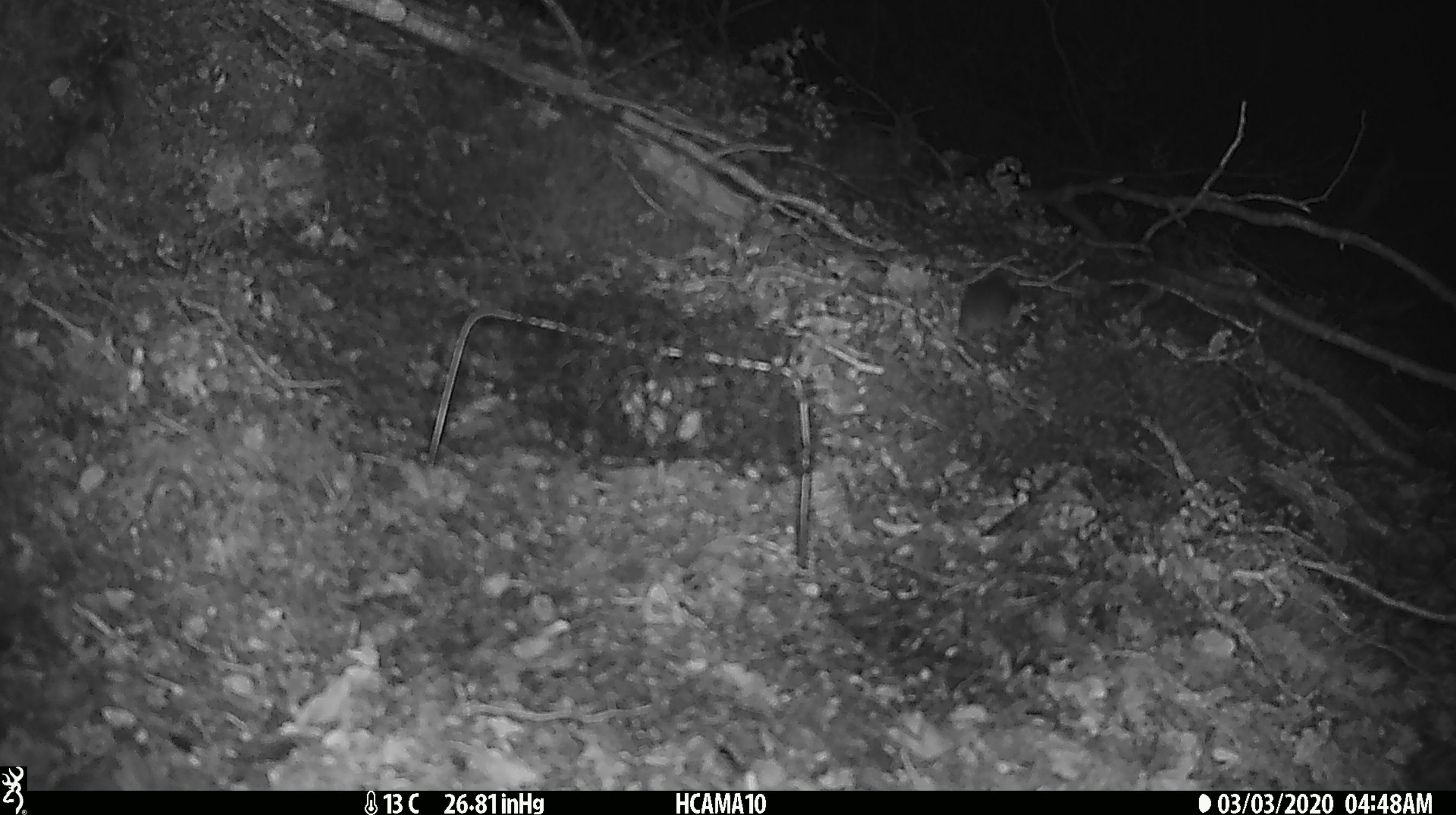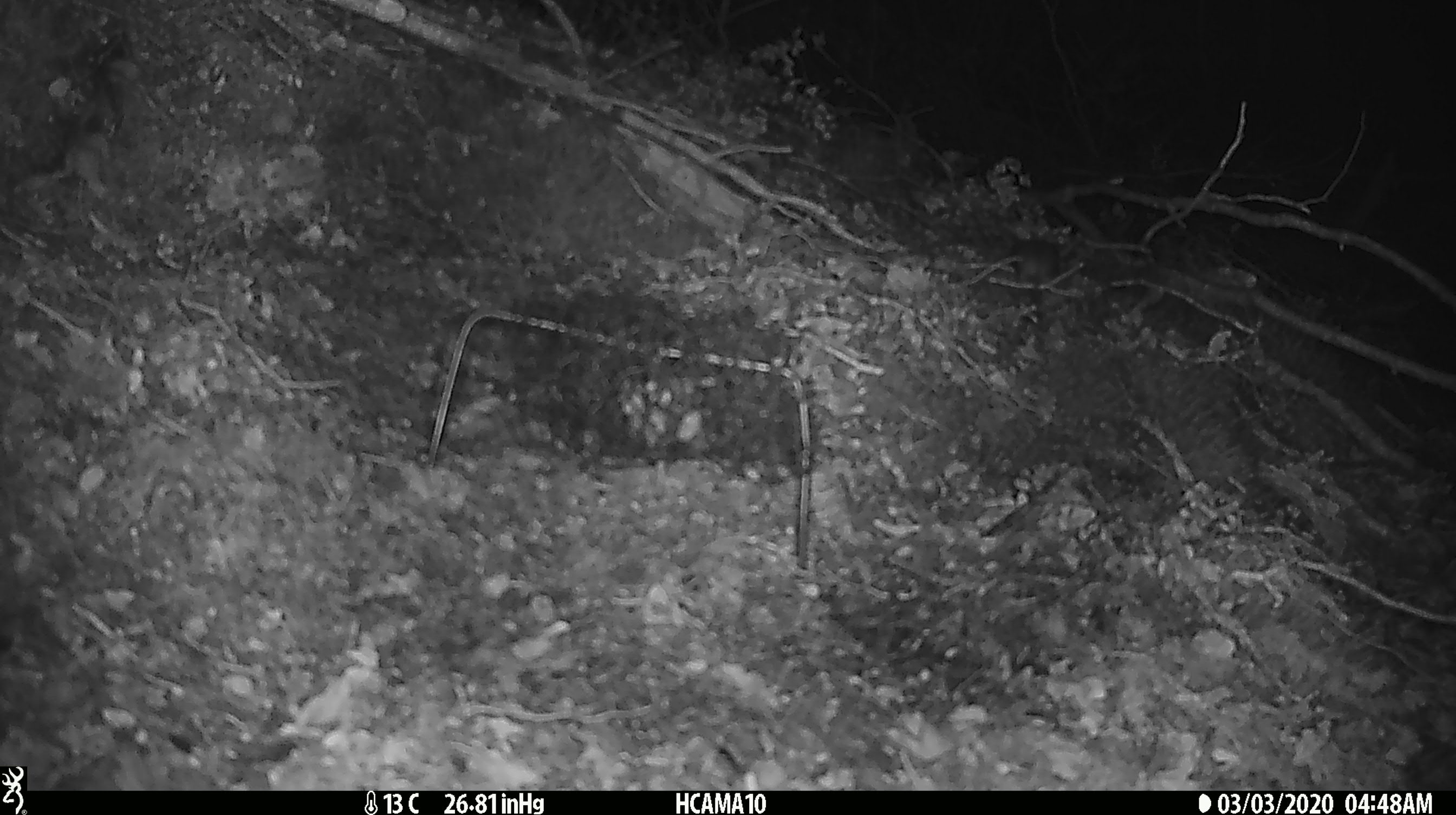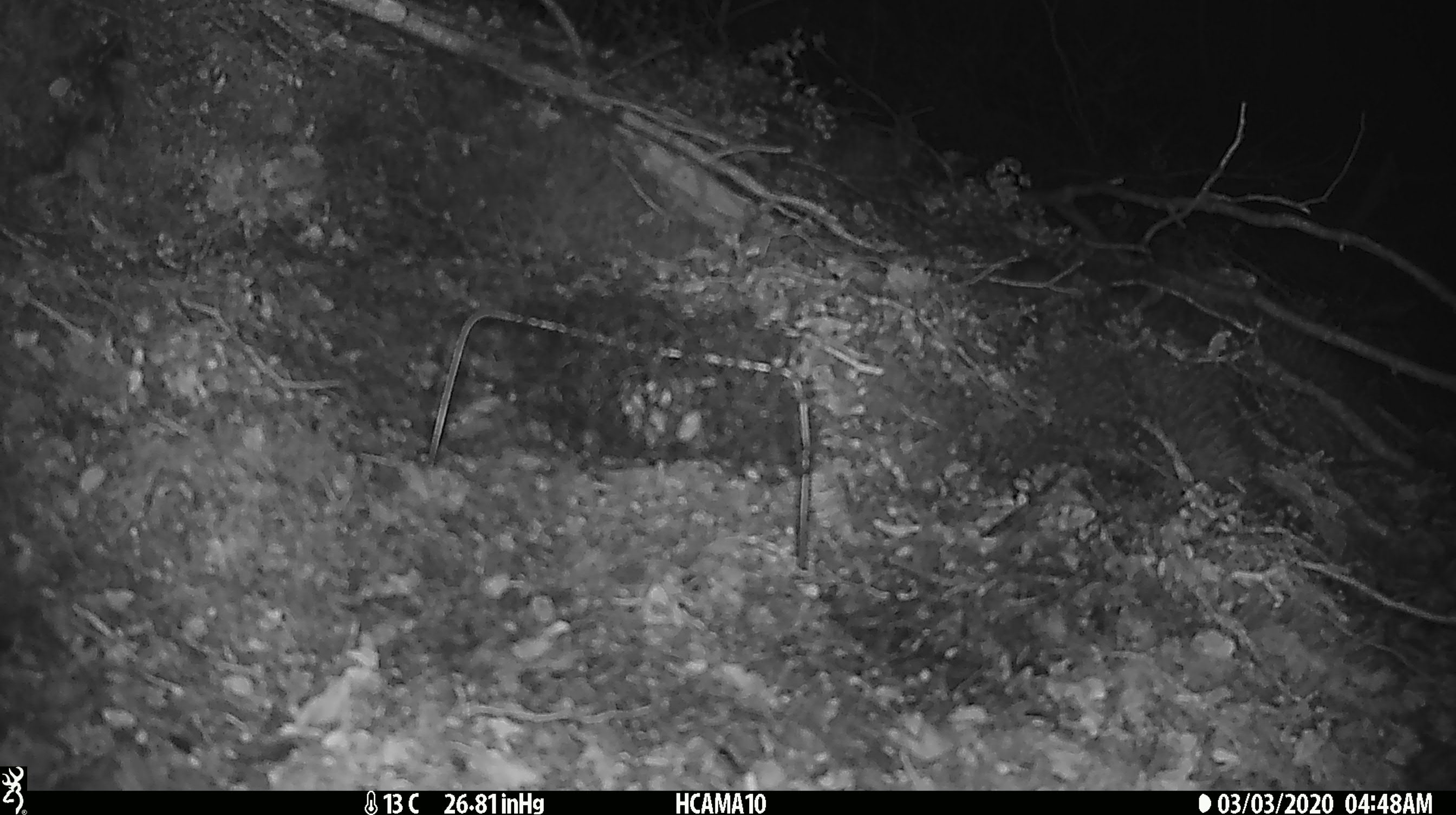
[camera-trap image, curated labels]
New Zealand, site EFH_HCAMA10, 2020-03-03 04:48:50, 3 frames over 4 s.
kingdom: Animalia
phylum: Chordata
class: Mammalia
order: Rodentia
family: Muridae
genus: Mus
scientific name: Mus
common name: mouse